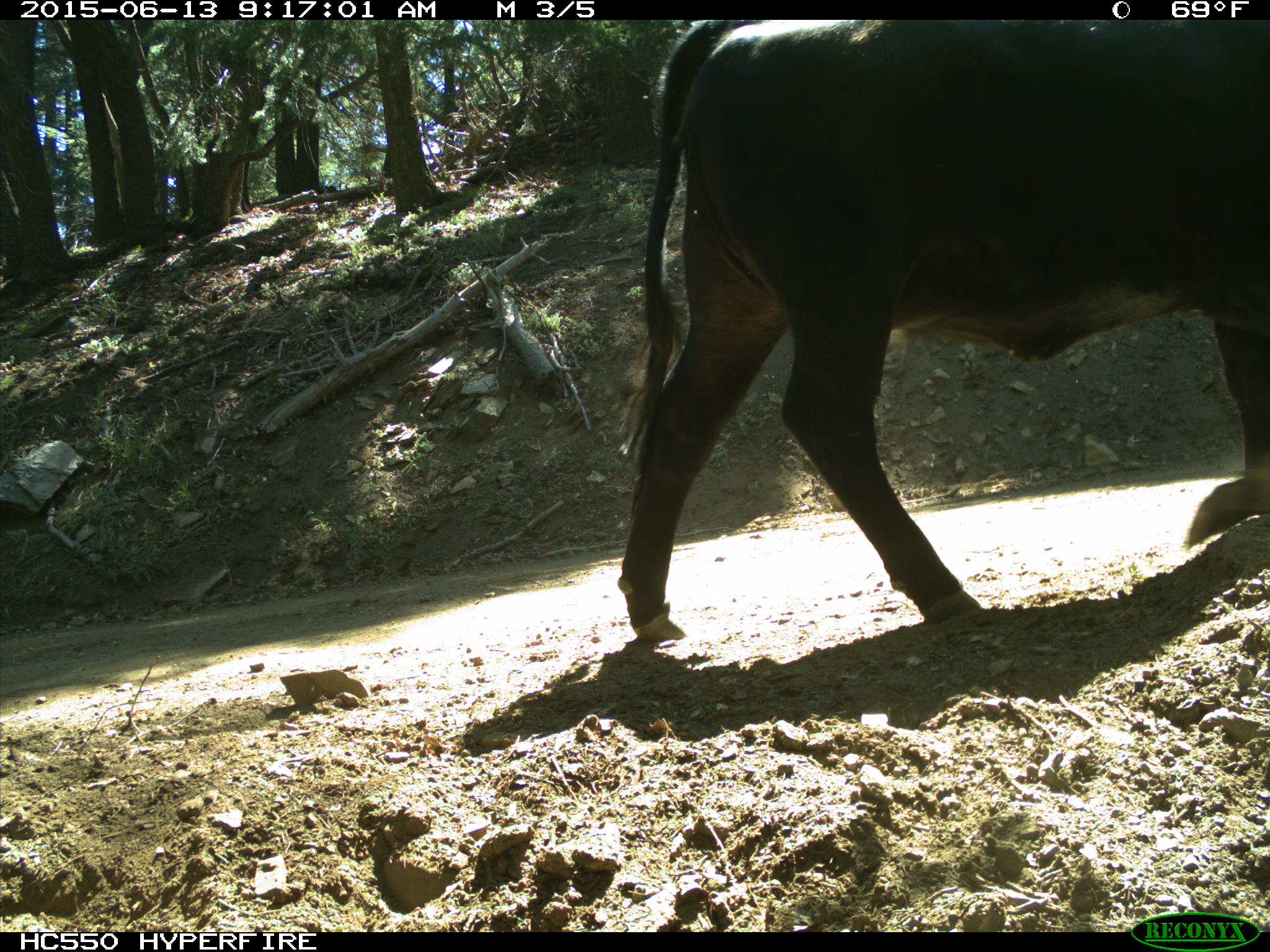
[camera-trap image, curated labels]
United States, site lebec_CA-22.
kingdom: Animalia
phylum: Chordata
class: Mammalia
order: Artiodactyla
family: Bovidae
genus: Bos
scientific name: Bos taurus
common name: domestic cow